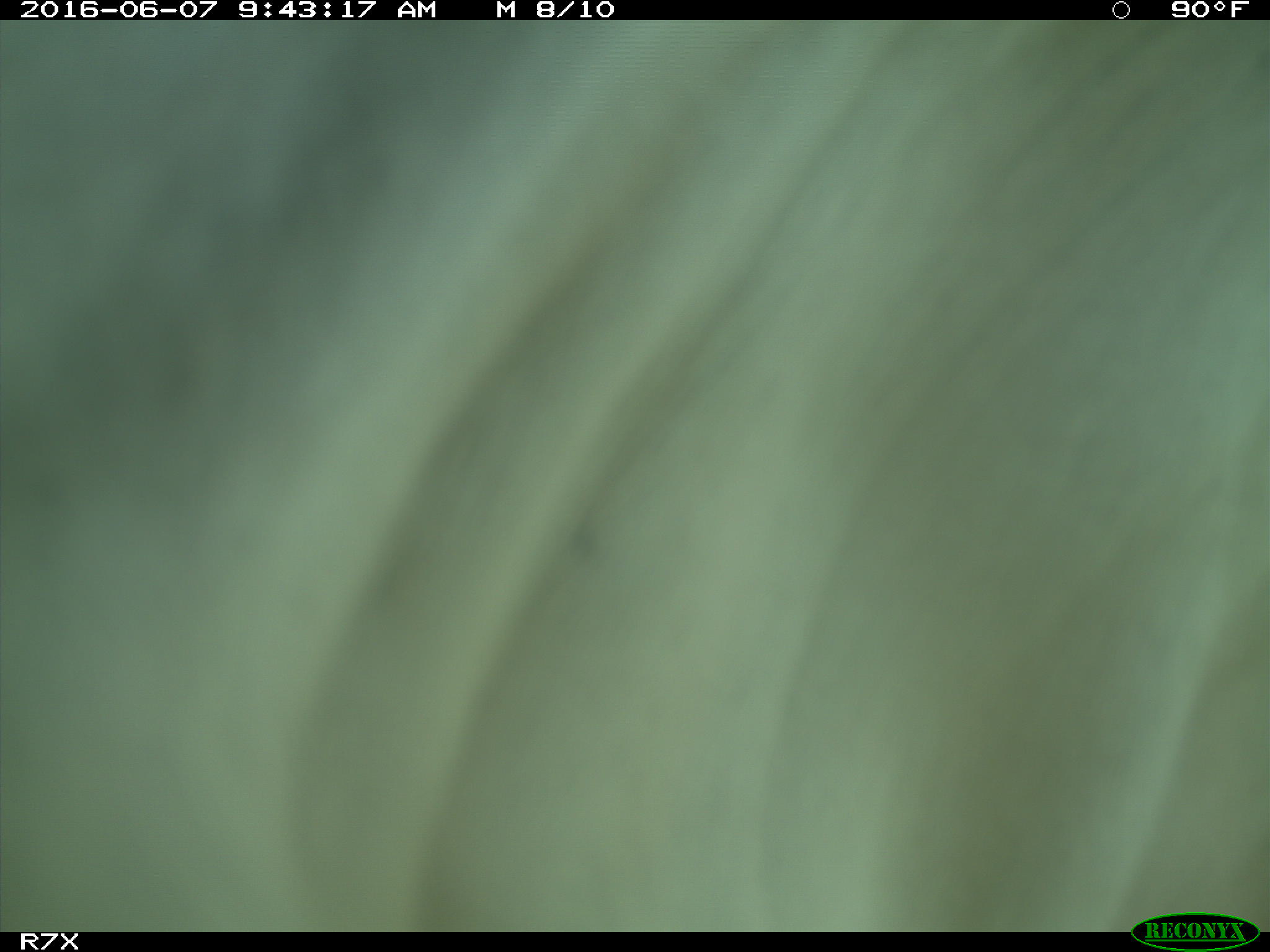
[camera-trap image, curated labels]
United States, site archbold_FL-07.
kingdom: Animalia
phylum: Chordata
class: Mammalia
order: Artiodactyla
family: Bovidae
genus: Bos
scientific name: Bos taurus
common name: domestic cow